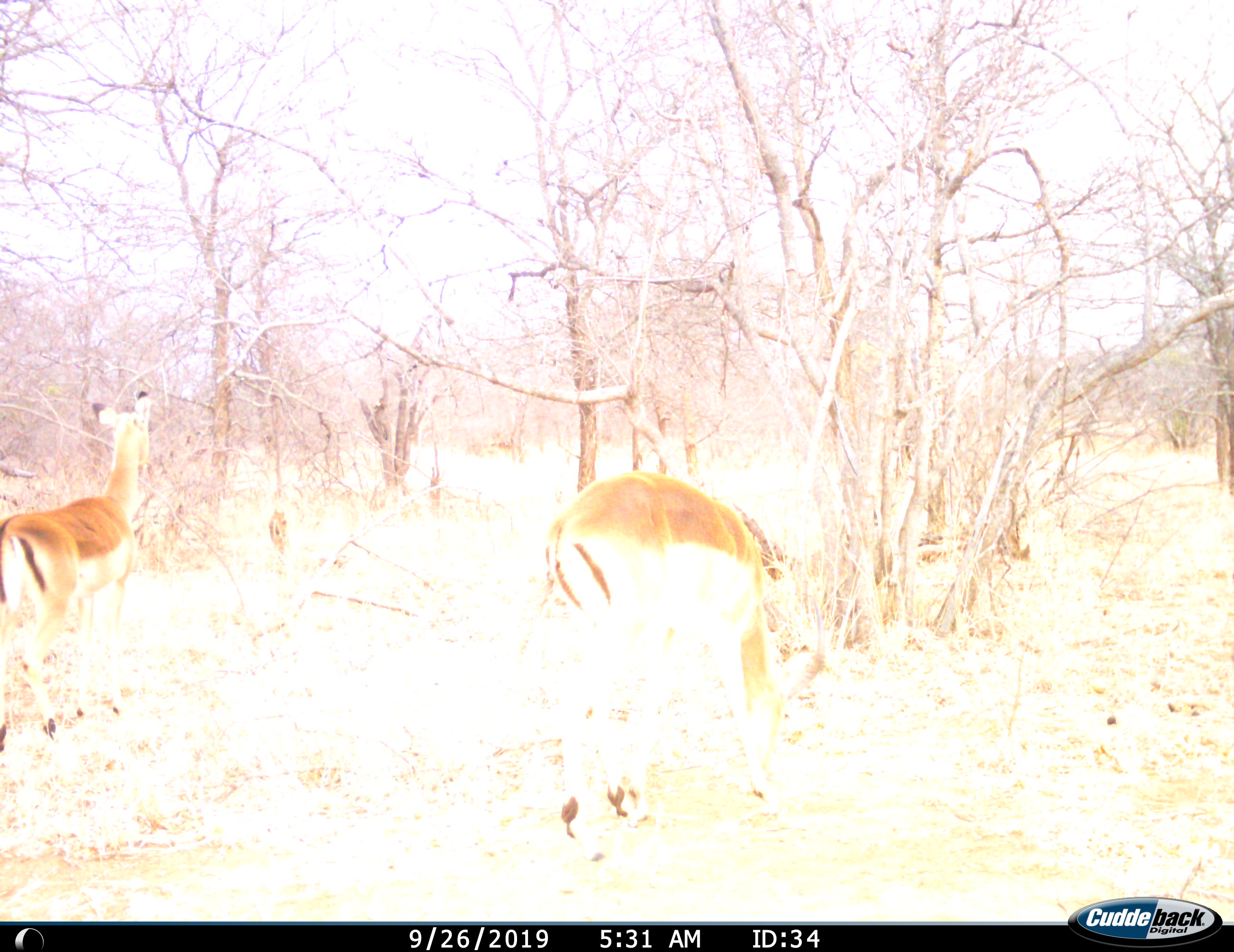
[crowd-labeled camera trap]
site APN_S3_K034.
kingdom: Animalia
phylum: Chordata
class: Mammalia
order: Artiodactyla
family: Bovidae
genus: Aepyceros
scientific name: Aepyceros melampus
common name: impala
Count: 2.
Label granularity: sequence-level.